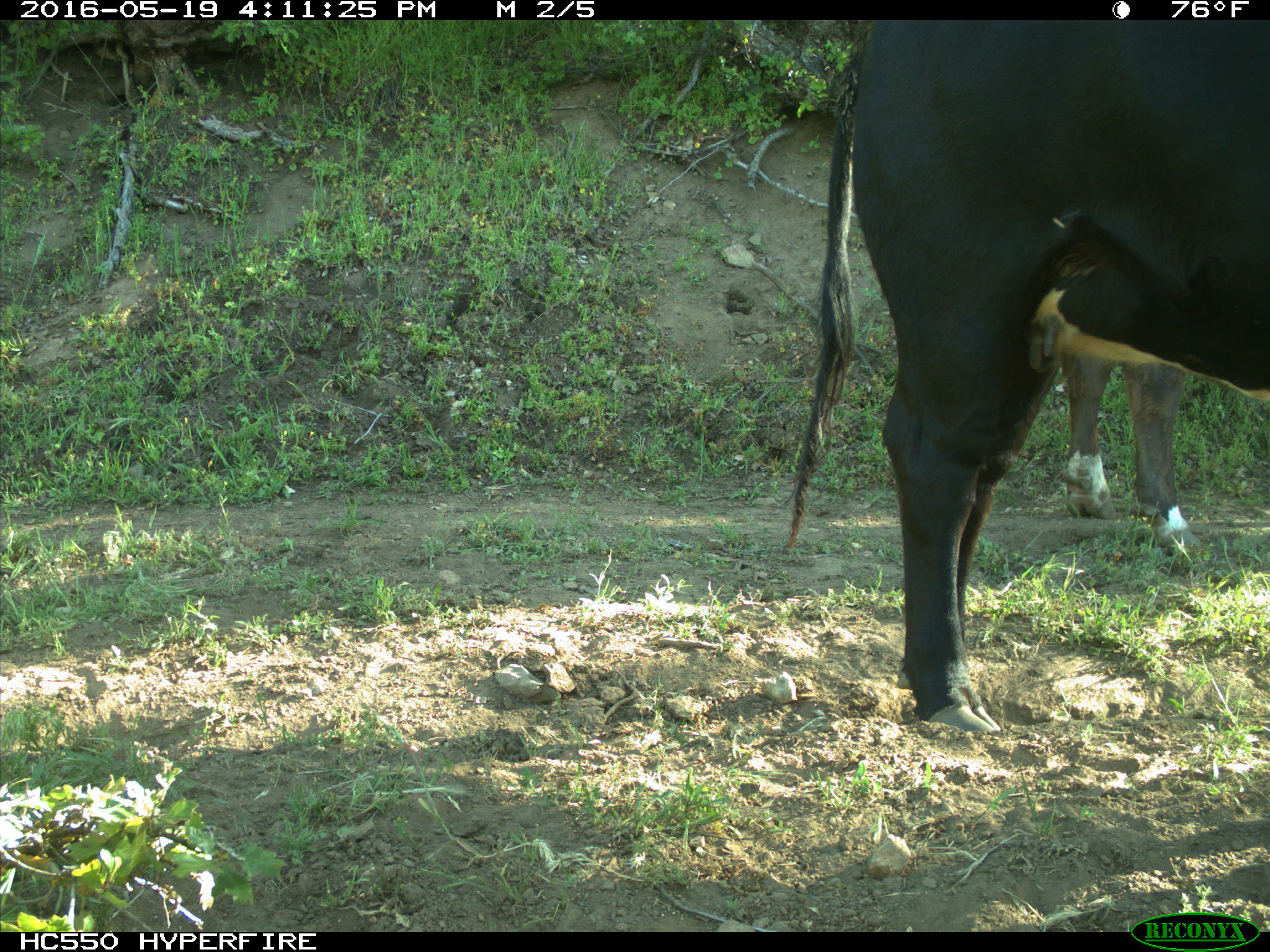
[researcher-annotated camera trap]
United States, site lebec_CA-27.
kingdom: Animalia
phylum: Chordata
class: Mammalia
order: Artiodactyla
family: Bovidae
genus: Bos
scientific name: Bos taurus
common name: domestic cow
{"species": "Bos taurus (domestic cow)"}